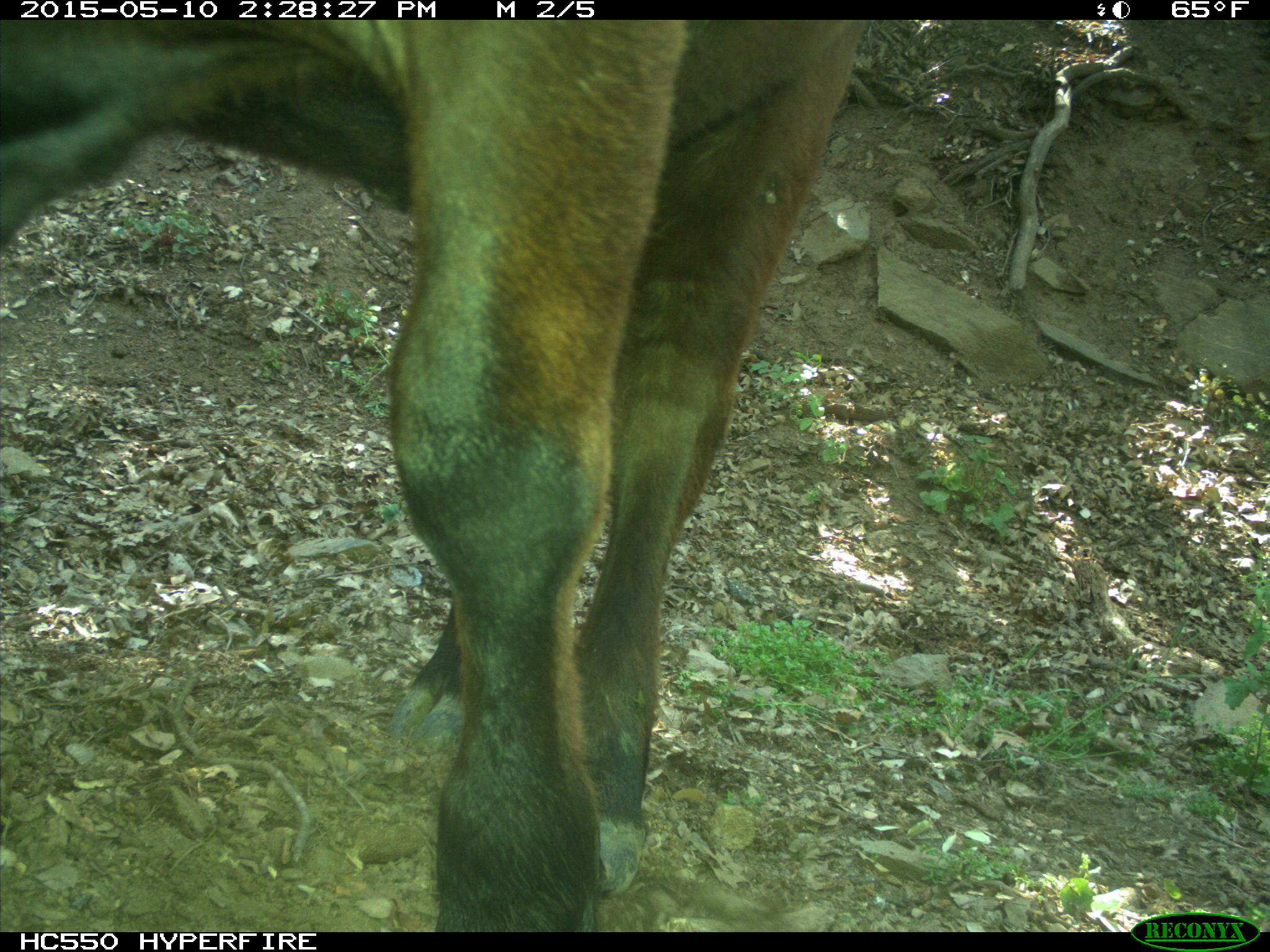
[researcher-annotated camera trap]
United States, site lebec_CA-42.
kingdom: Animalia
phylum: Chordata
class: Mammalia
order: Artiodactyla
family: Bovidae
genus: Bos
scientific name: Bos taurus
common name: domestic cow